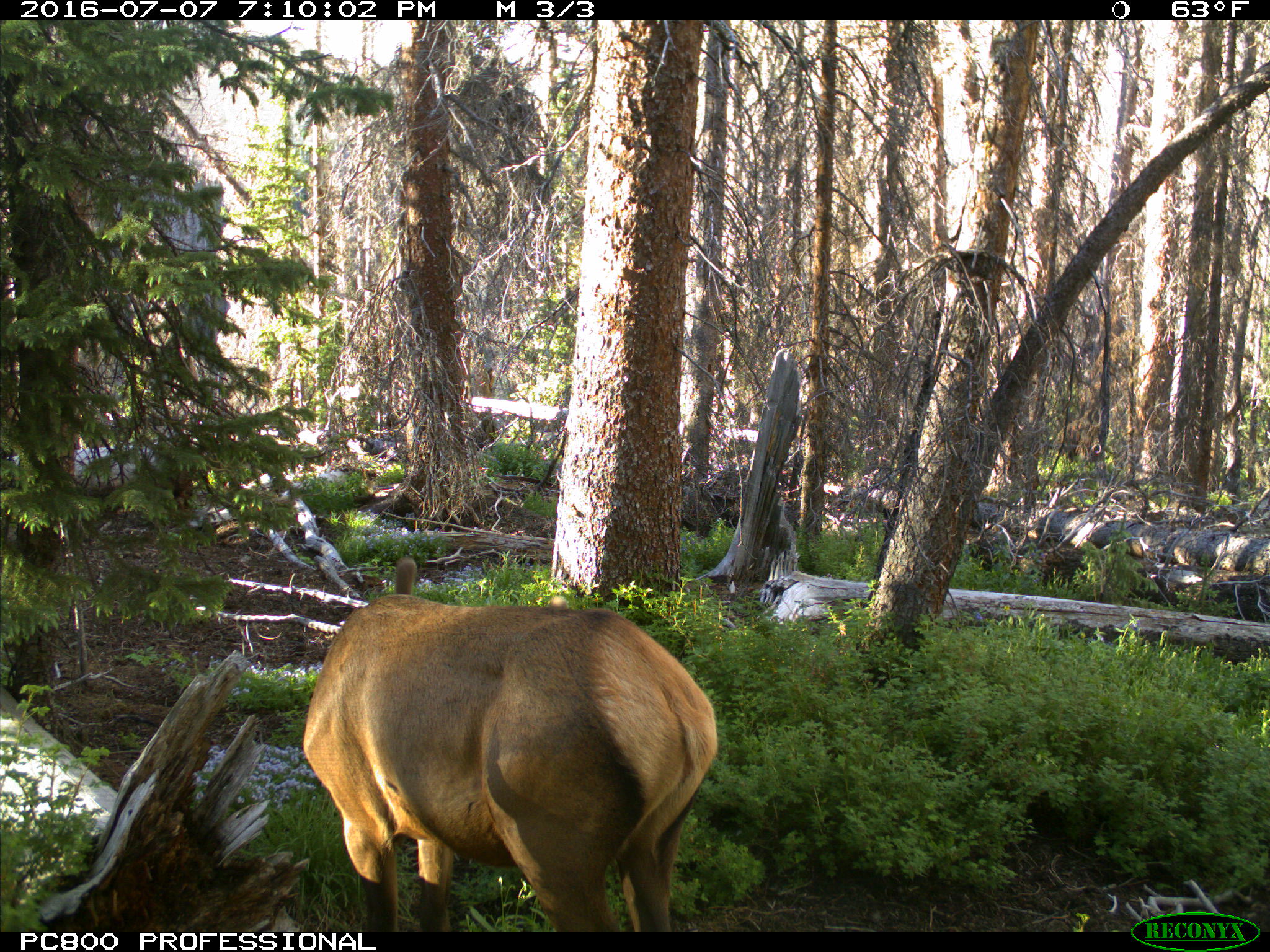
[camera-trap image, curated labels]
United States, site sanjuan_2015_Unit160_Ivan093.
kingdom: Animalia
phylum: Chordata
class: Mammalia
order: Artiodactyla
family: Cervidae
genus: Cervus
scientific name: Cervus elaphus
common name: red deer